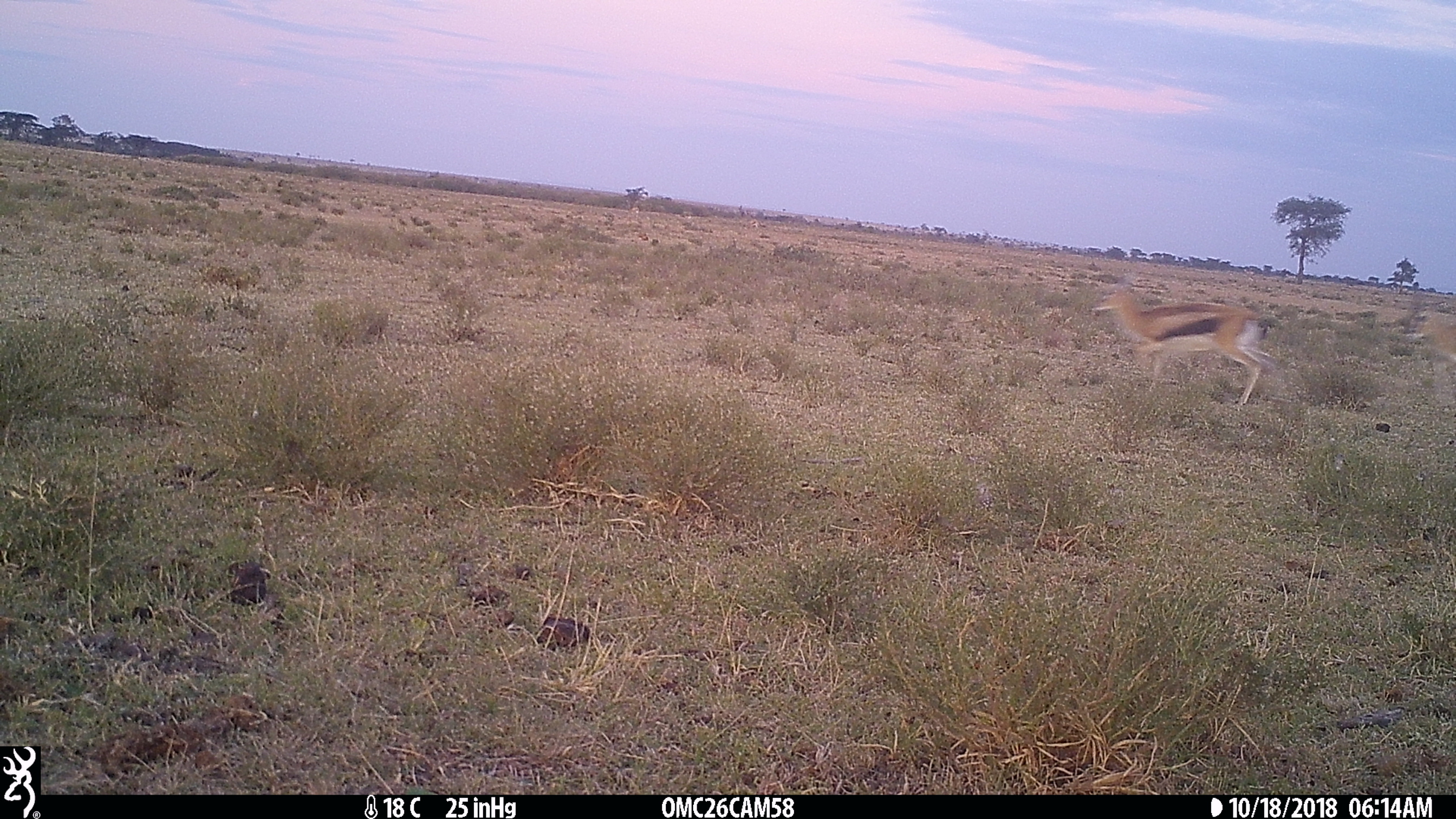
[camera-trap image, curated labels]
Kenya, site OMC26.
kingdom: Animalia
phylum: Chordata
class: Mammalia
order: Artiodactyla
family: Bovidae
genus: Eudorcas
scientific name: Eudorcas thomsonii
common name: thomon's gazelle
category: gazelle thomsons